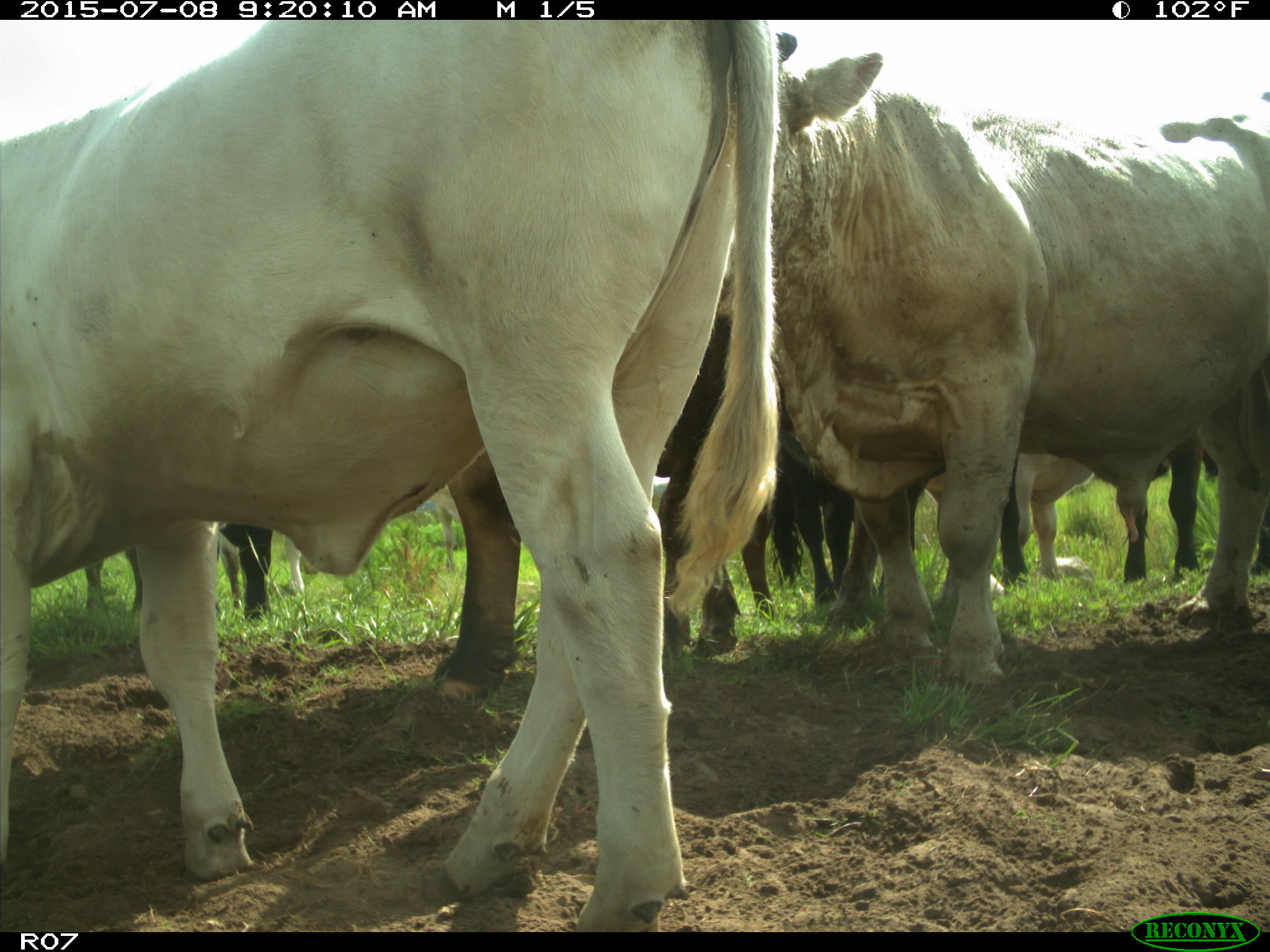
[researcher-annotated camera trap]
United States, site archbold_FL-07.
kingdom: Animalia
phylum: Chordata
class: Mammalia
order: Artiodactyla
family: Bovidae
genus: Bos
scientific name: Bos taurus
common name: domestic cow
Bos taurus (domestic cow).